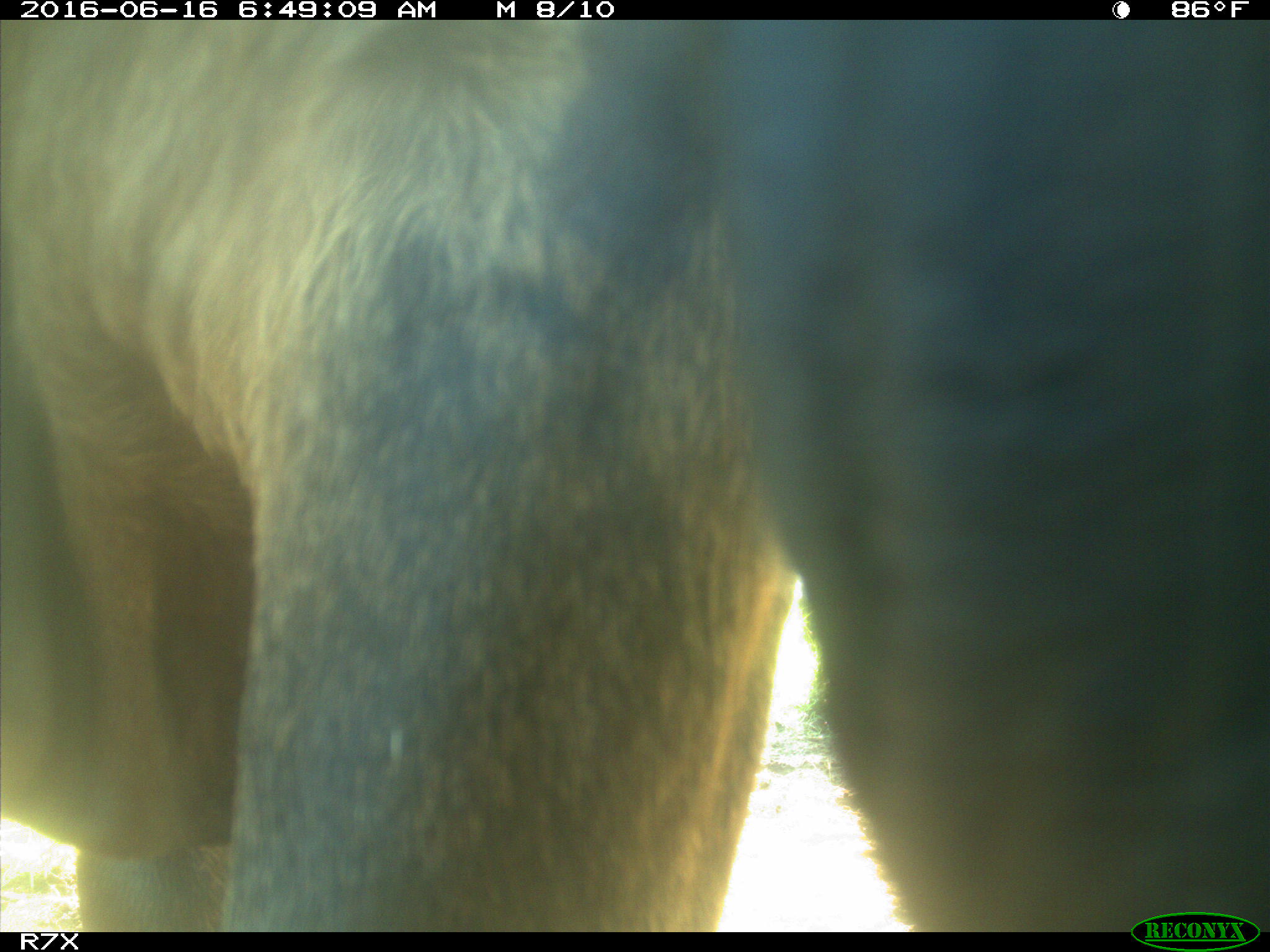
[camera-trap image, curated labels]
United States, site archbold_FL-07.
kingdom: Animalia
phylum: Chordata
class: Mammalia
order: Artiodactyla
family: Bovidae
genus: Bos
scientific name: Bos taurus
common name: domestic cow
Bos taurus (domestic cow).